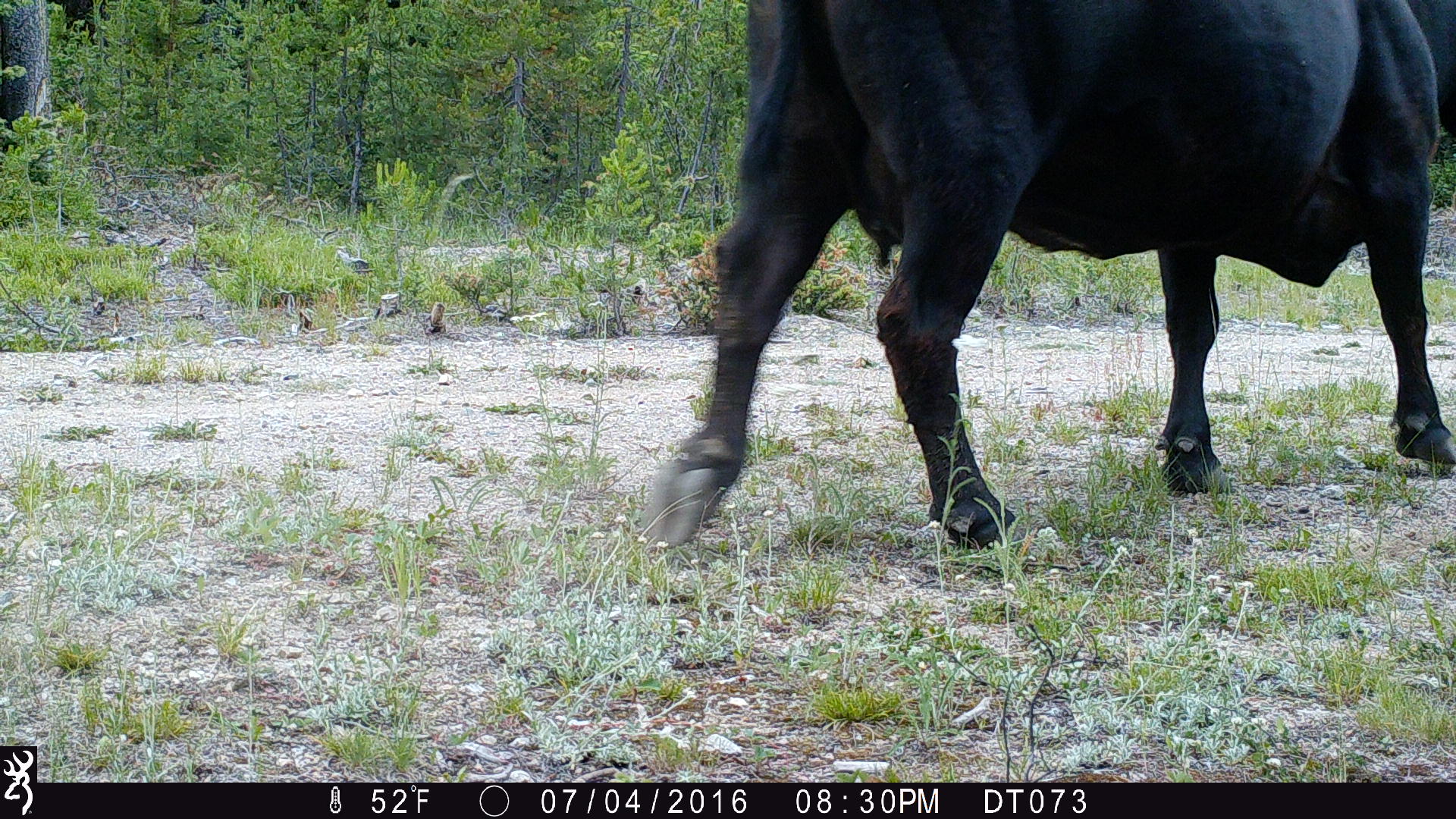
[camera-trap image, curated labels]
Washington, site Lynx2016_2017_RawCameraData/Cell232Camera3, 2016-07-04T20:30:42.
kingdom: Animalia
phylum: Chordata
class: Mammalia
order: Artiodactyla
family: Bovidae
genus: Bos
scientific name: Bos taurus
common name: domestic cattle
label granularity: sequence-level